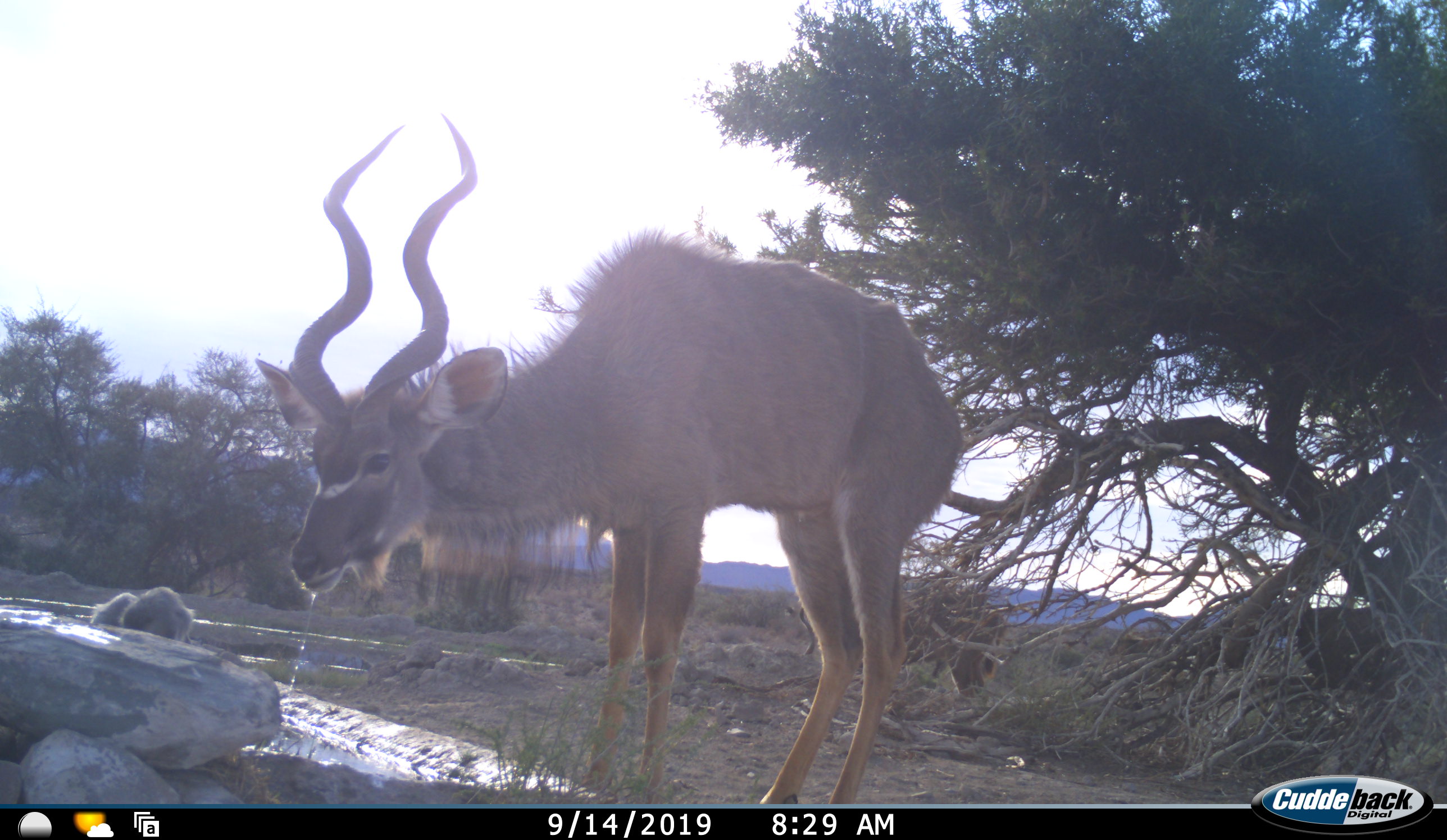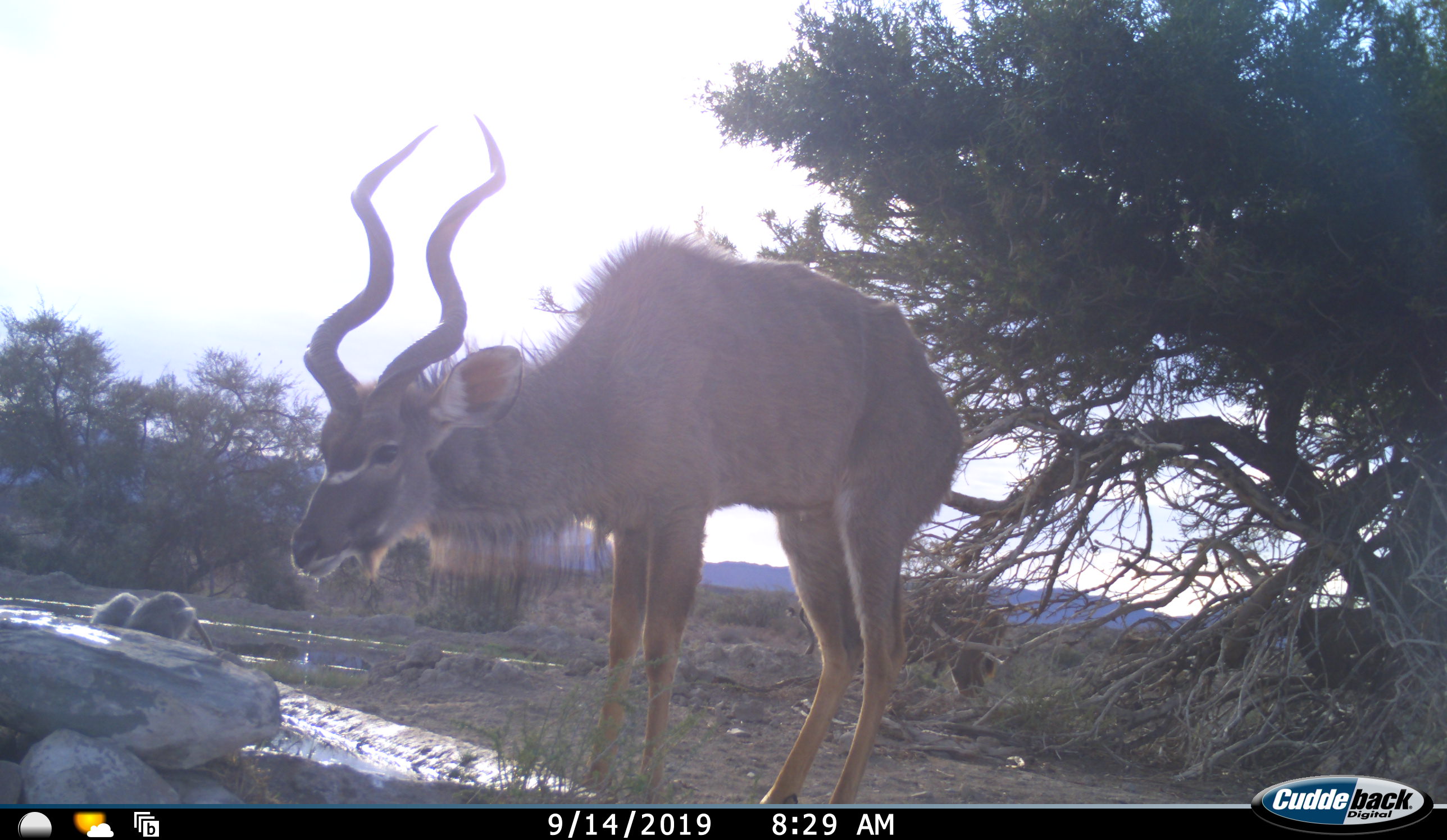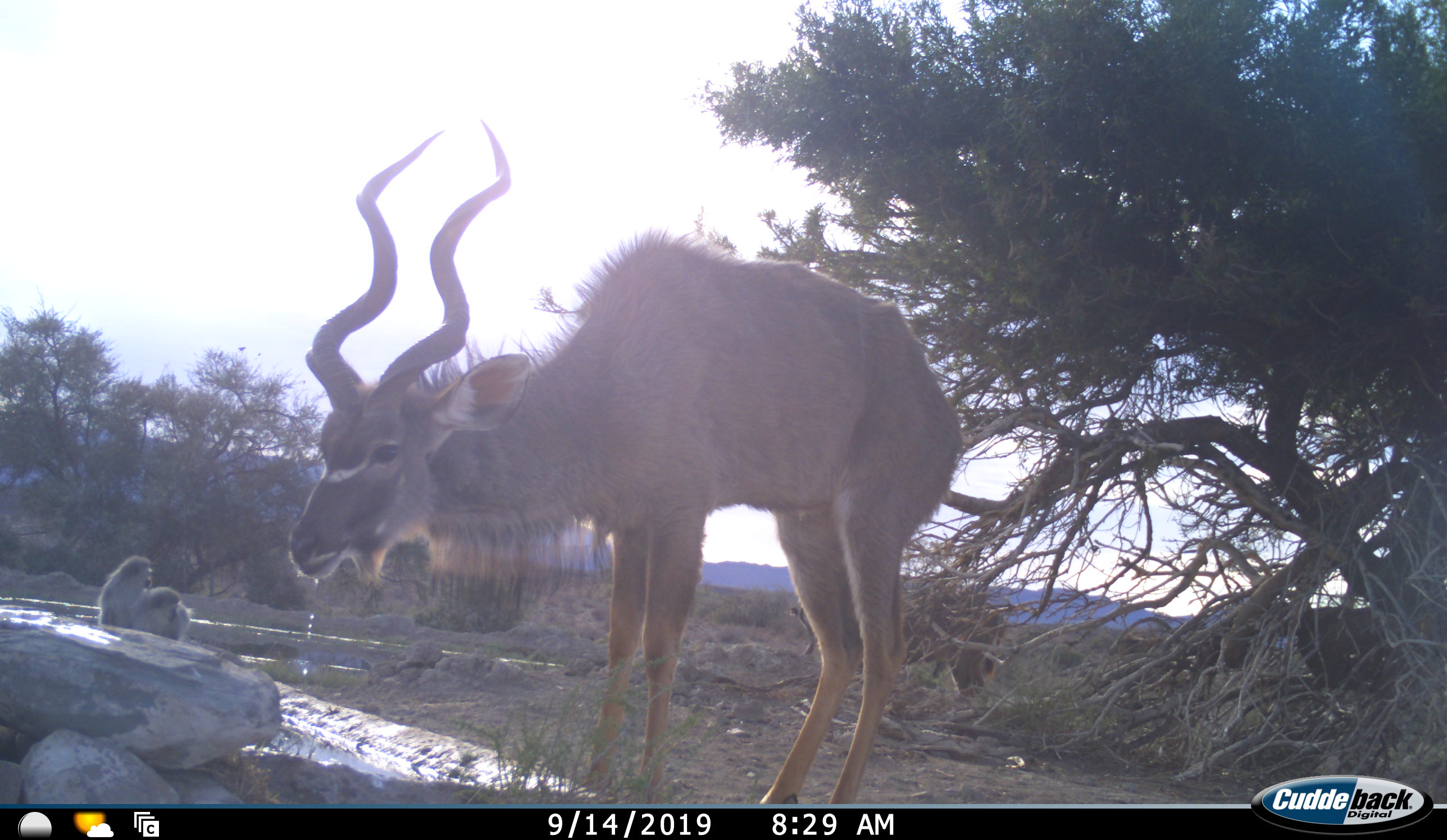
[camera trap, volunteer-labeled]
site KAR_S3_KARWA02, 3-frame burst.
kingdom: Animalia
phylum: Chordata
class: Mammalia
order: Artiodactyla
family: Bovidae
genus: Tragelaphus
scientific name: Tragelaphus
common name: kudu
Kudu (Tragelaphus), count 1. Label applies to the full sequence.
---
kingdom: Animalia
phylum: Chordata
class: Mammalia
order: Primates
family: Cercopithecidae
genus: Chlorocebus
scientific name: Chlorocebus pygerythrus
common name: vervet monkey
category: monkeyvervet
Monkeyvervet (vervet monkey) (Chlorocebus pygerythrus), count 2. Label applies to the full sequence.